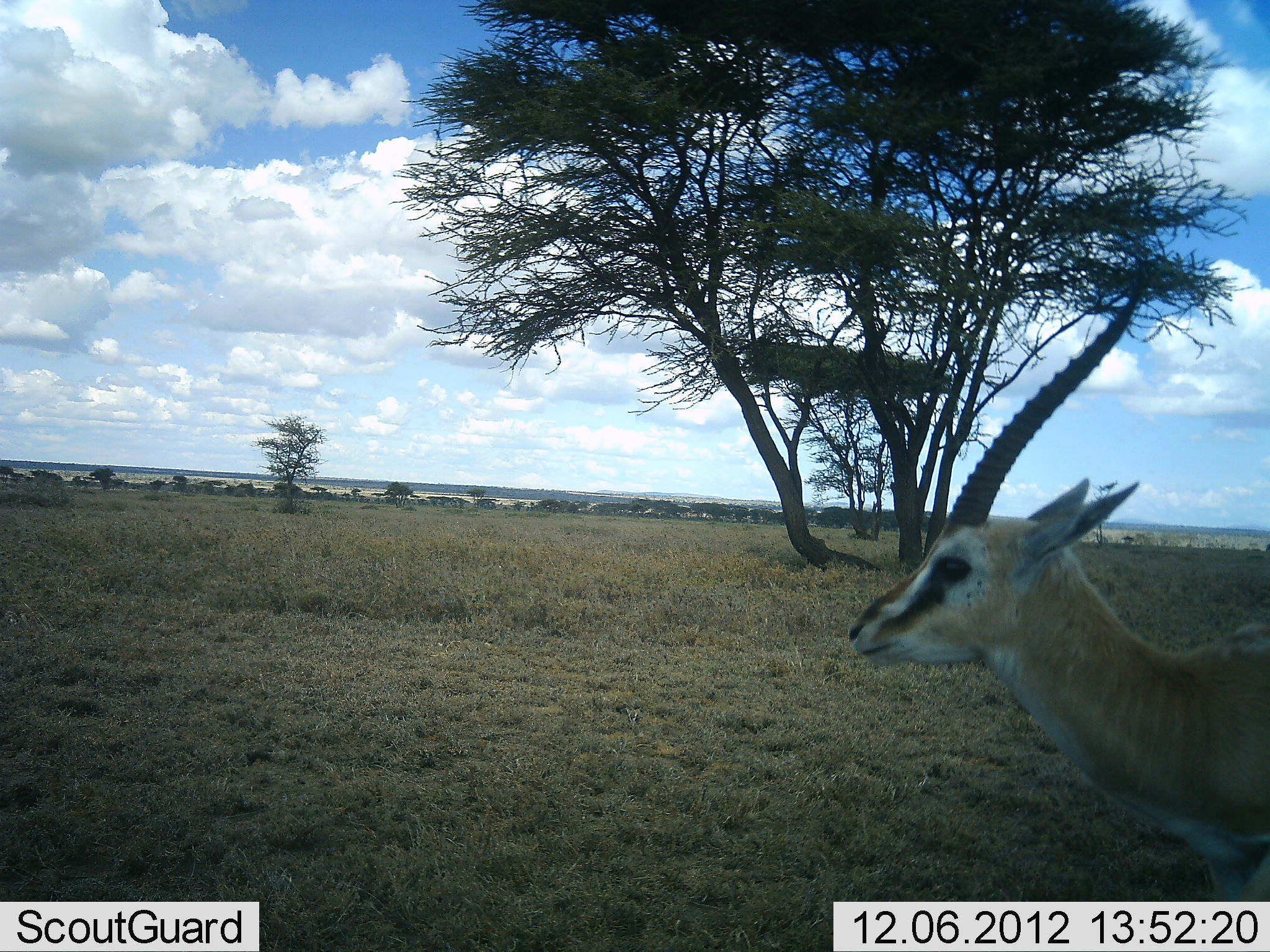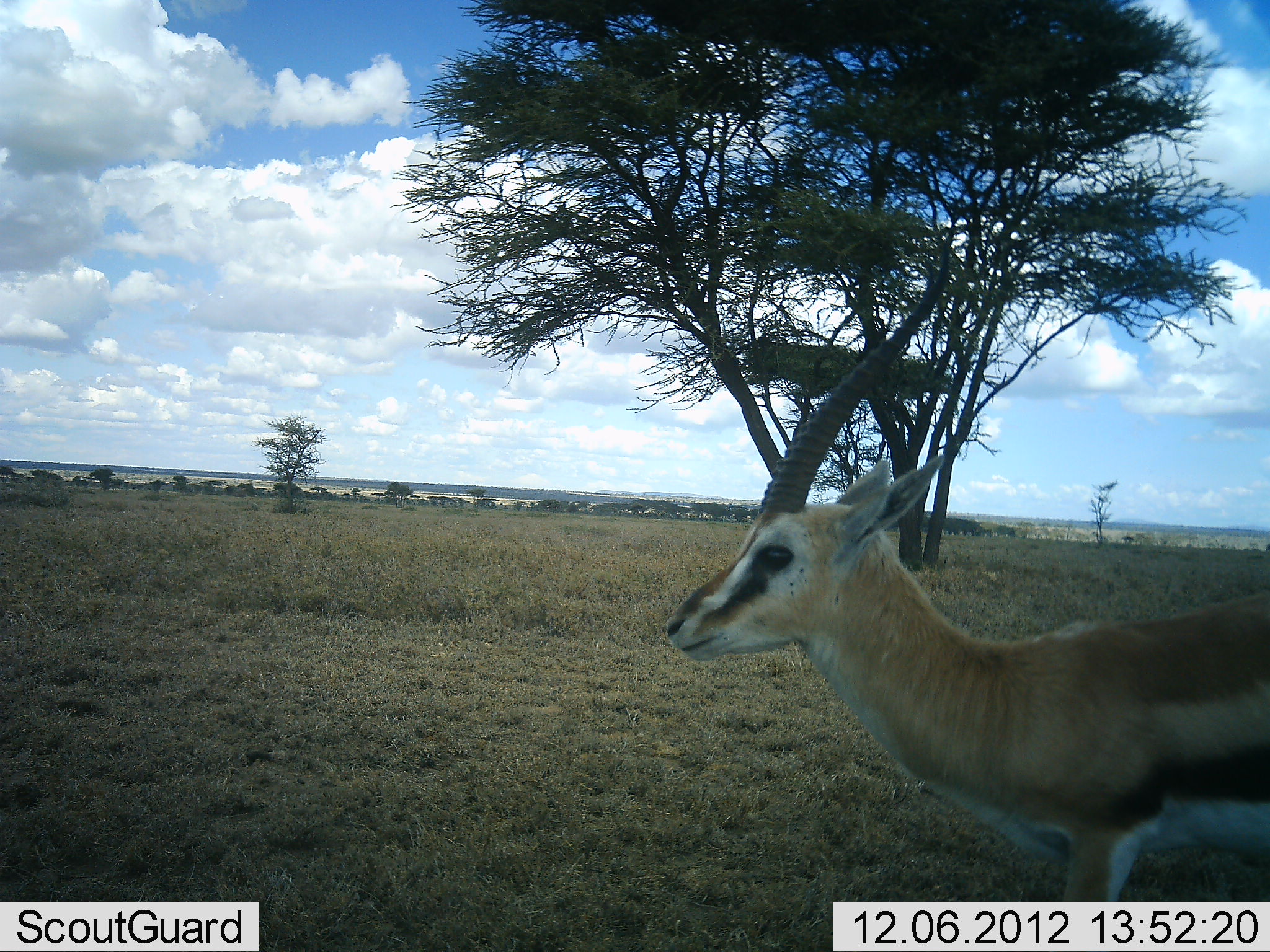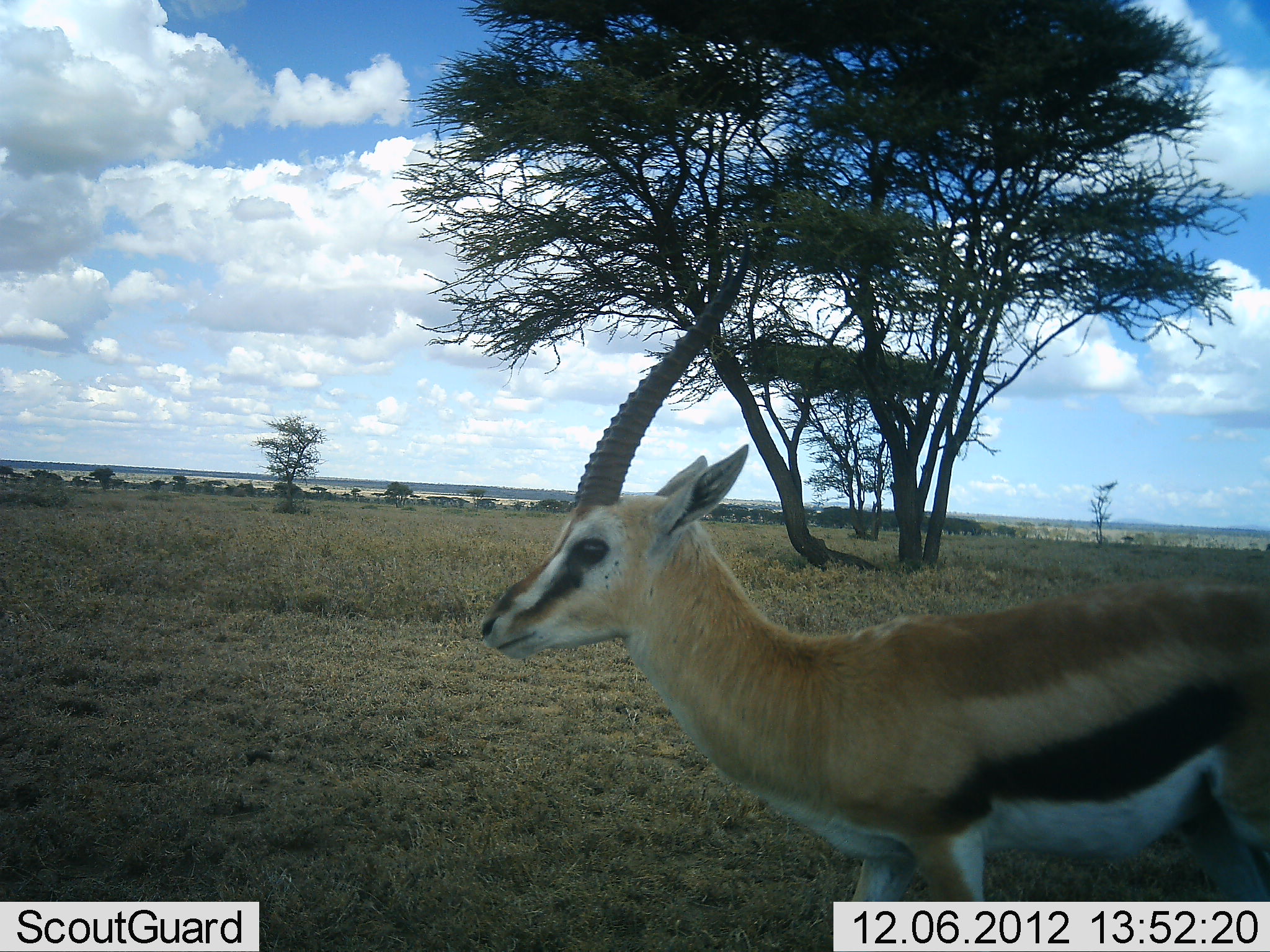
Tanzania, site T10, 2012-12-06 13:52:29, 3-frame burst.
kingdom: Animalia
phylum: Chordata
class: Mammalia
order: Artiodactyla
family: Bovidae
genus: Eudorcas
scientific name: Eudorcas thomsonii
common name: thomson's gazelle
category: gazellethomsons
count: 1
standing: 20%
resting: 0%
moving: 80%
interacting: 0%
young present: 0%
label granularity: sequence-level